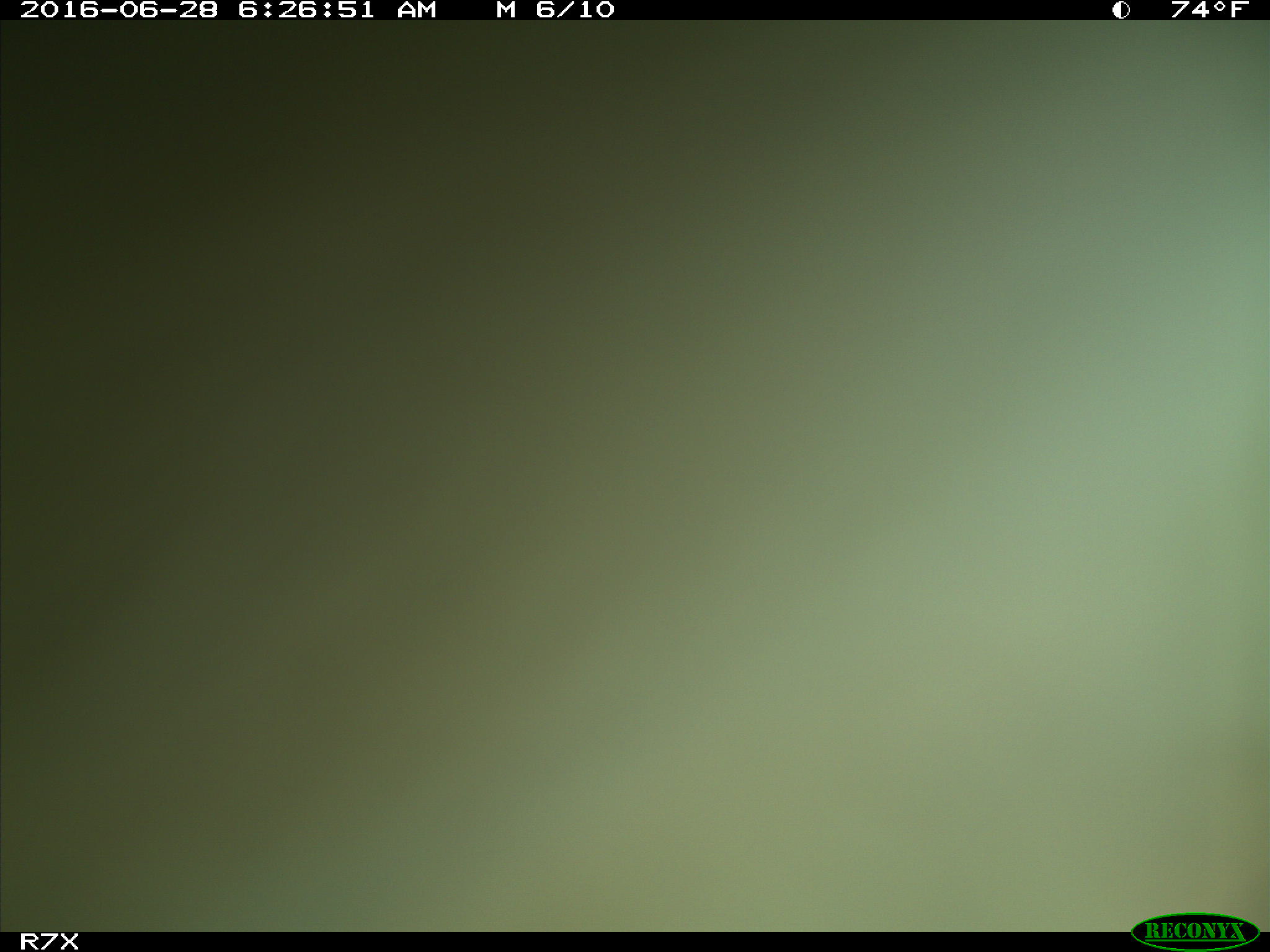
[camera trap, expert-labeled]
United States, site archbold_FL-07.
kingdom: Animalia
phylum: Chordata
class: Mammalia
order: Artiodactyla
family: Bovidae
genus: Bos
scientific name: Bos taurus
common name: domestic cow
Bos taurus (domestic cow).